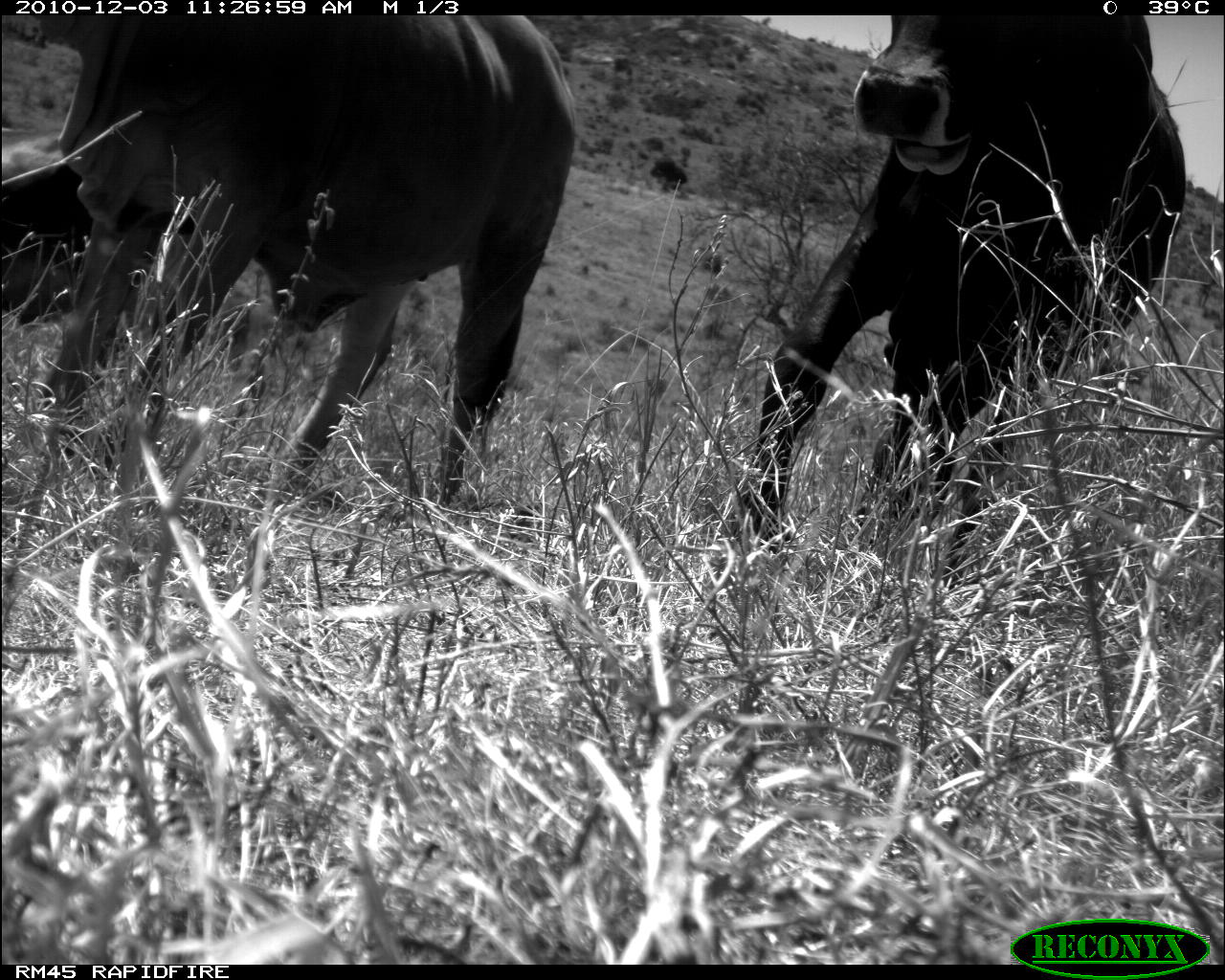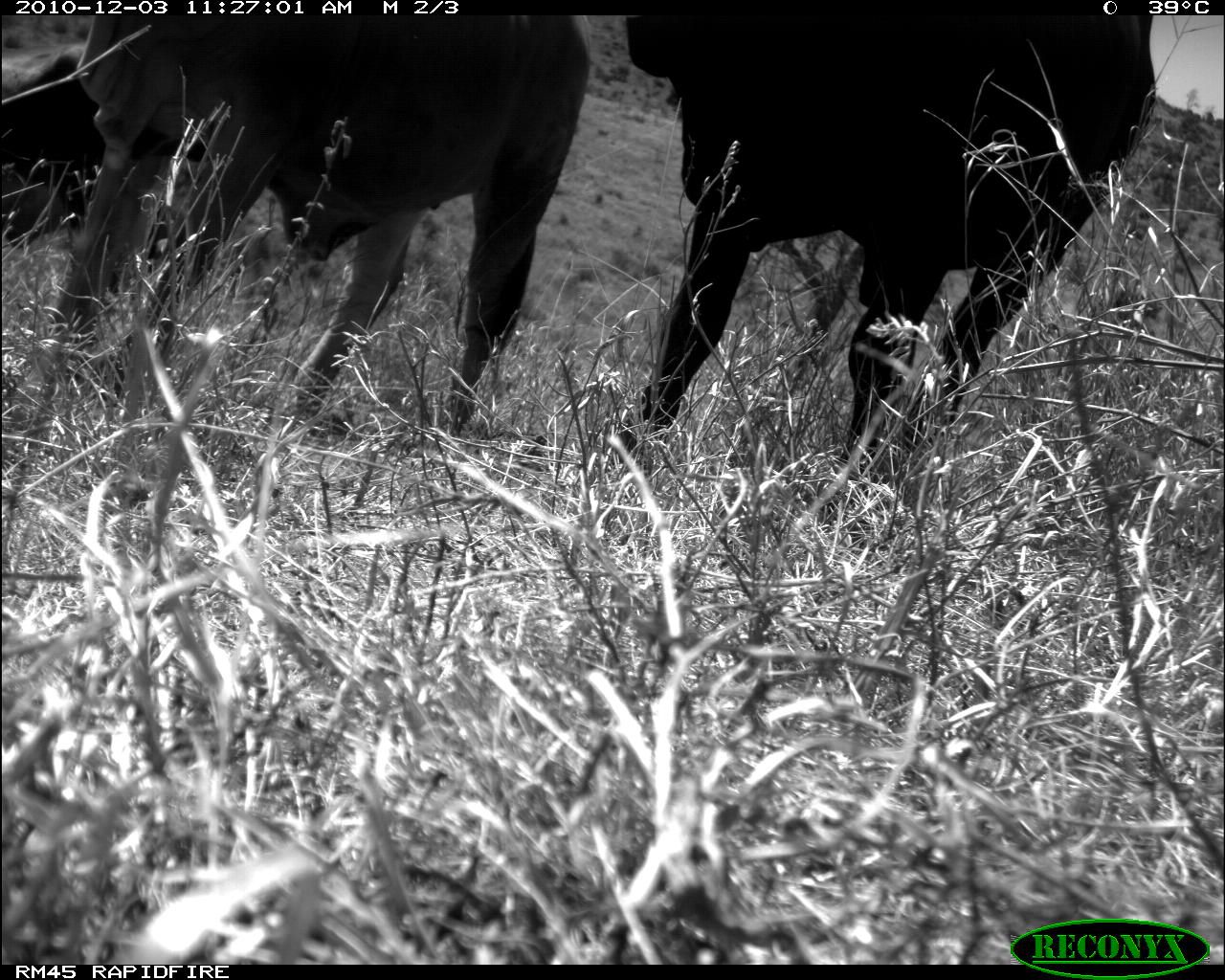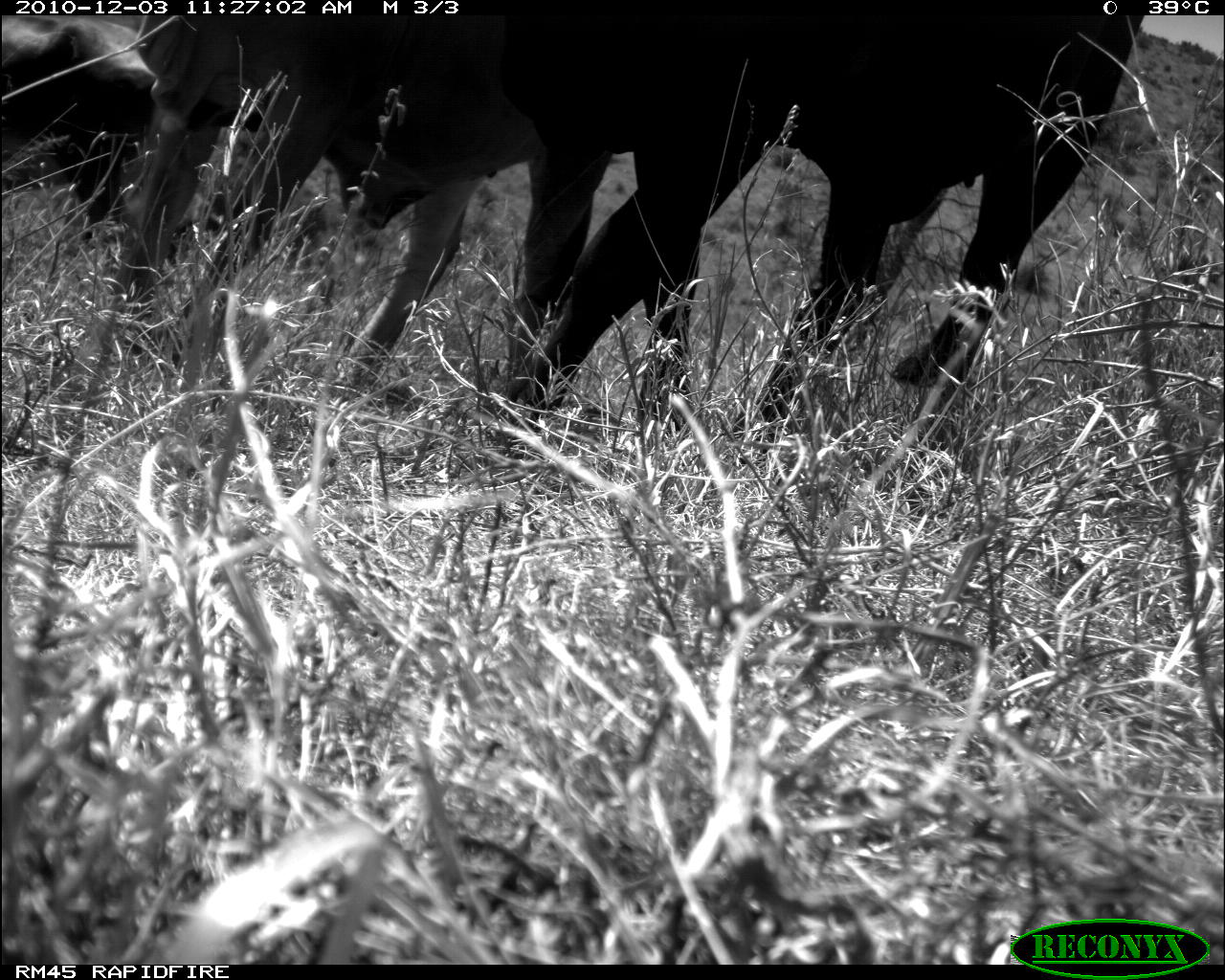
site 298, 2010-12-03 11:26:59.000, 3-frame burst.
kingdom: Animalia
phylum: Chordata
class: Mammalia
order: Artiodactyla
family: Bovidae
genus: Bos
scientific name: Bos taurus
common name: domestic cattle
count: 3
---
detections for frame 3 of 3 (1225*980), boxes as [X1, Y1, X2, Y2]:
bos taurus: [497, 15, 1145, 461]; [112, 15, 611, 399]; [0, 15, 159, 241]